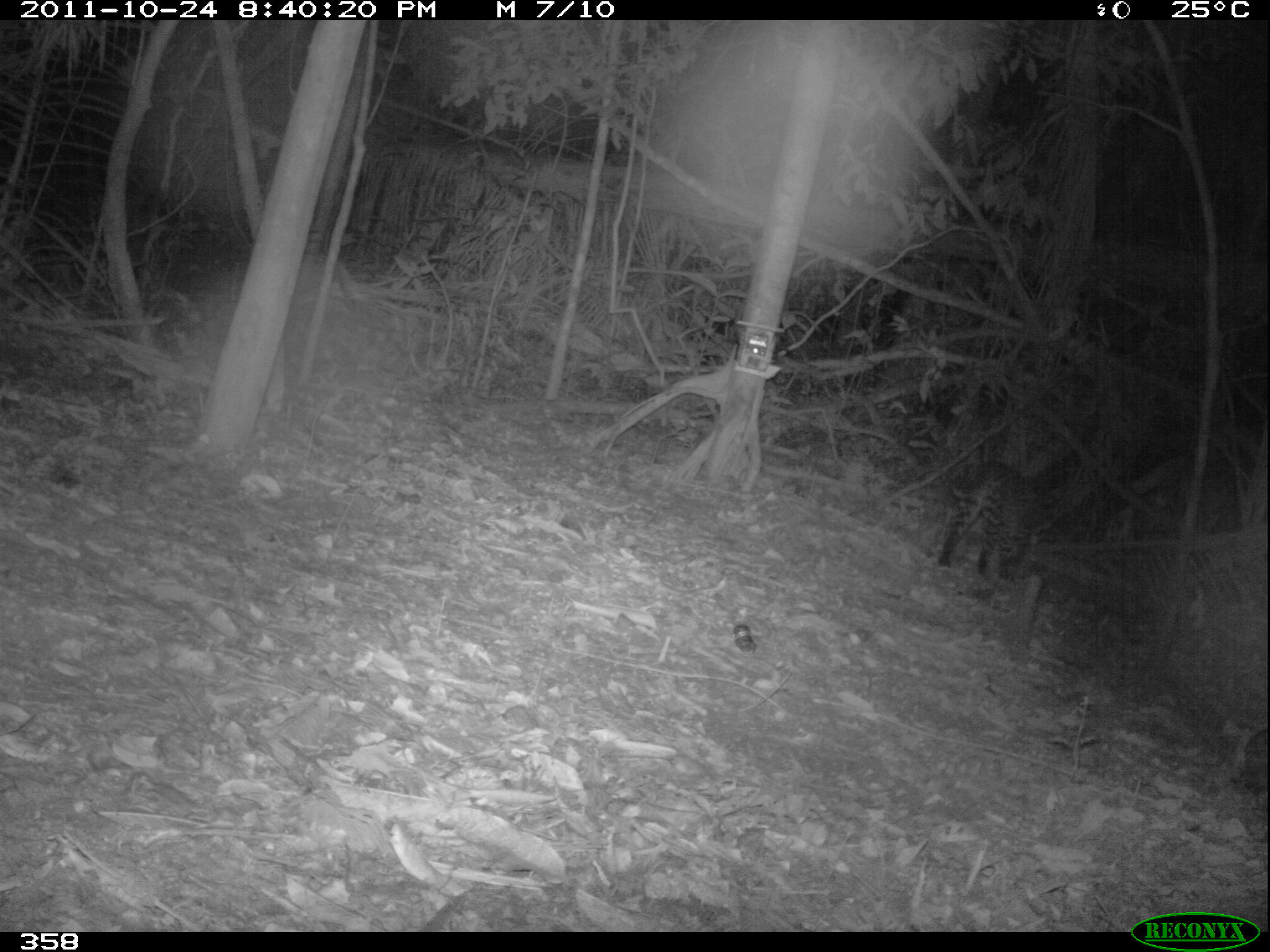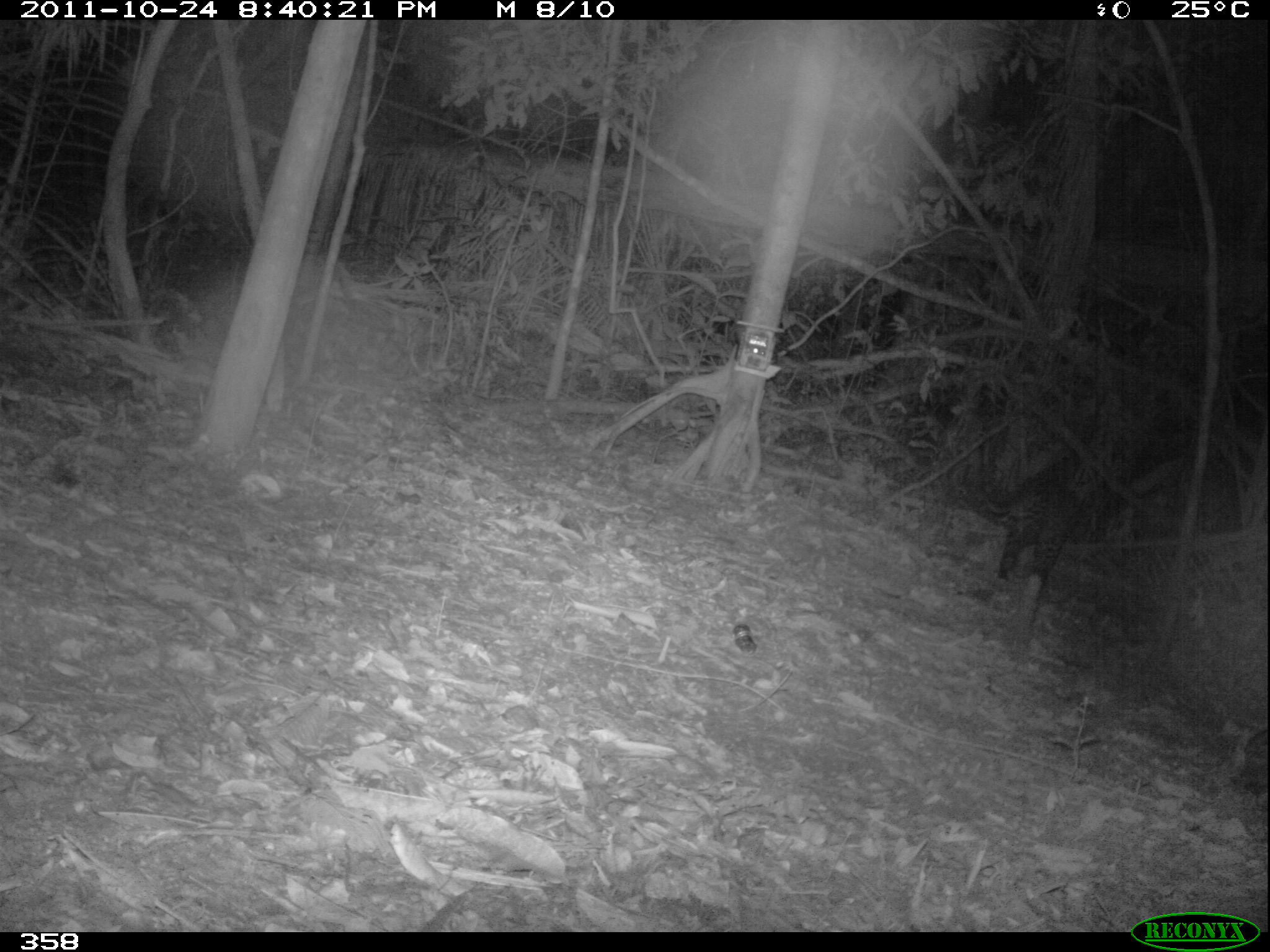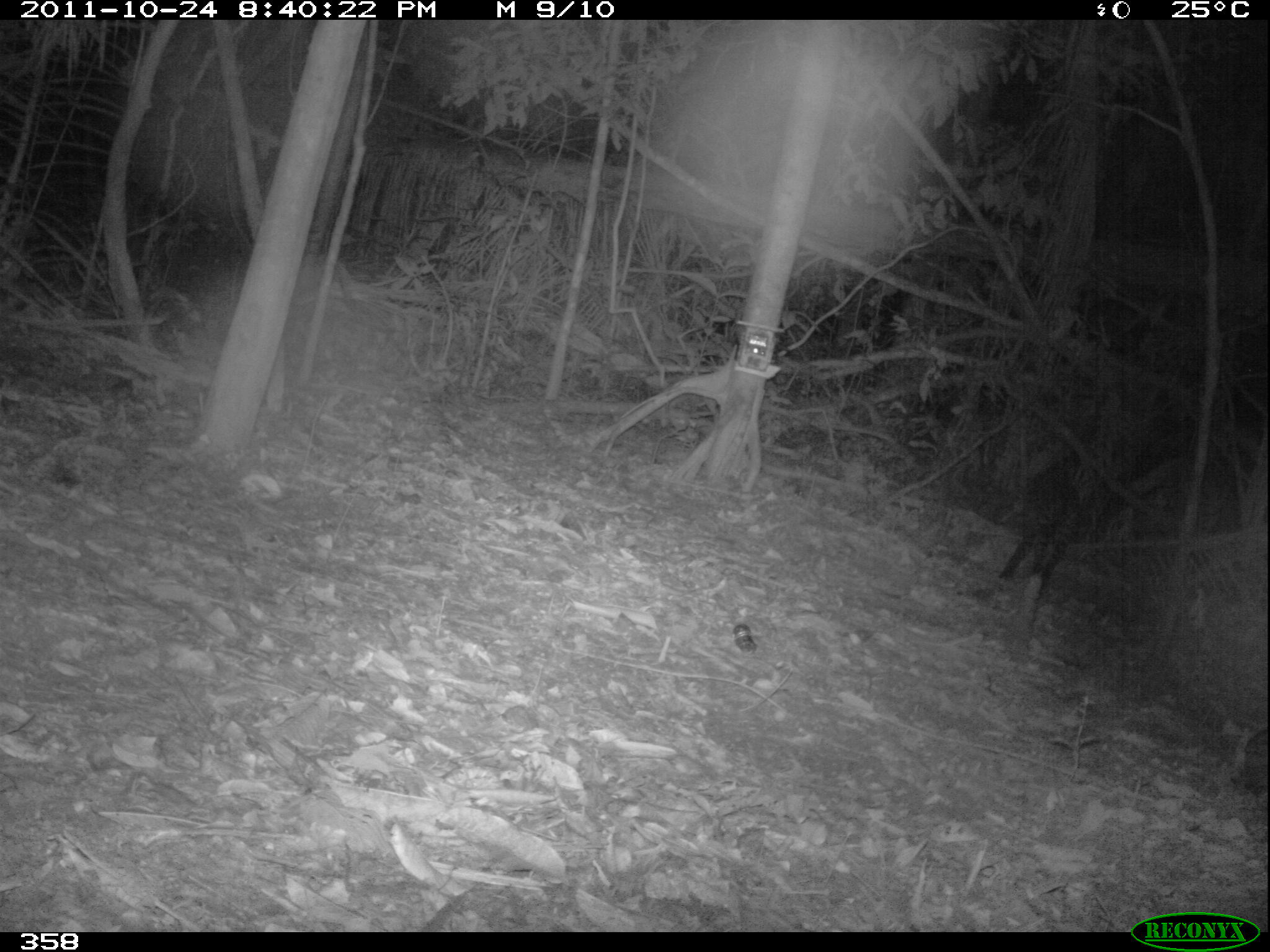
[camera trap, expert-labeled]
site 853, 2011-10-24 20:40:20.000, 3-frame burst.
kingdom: Animalia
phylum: Chordata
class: Mammalia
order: Carnivora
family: Felidae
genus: Leopardus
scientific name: Leopardus pardalis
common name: ocelot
Leopardus pardalis (ocelot).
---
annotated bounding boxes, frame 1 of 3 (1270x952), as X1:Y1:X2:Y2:
leopardus pardalis: 935:458:1063:581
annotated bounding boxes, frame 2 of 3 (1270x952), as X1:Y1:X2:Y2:
leopardus pardalis: 984:462:1130:596